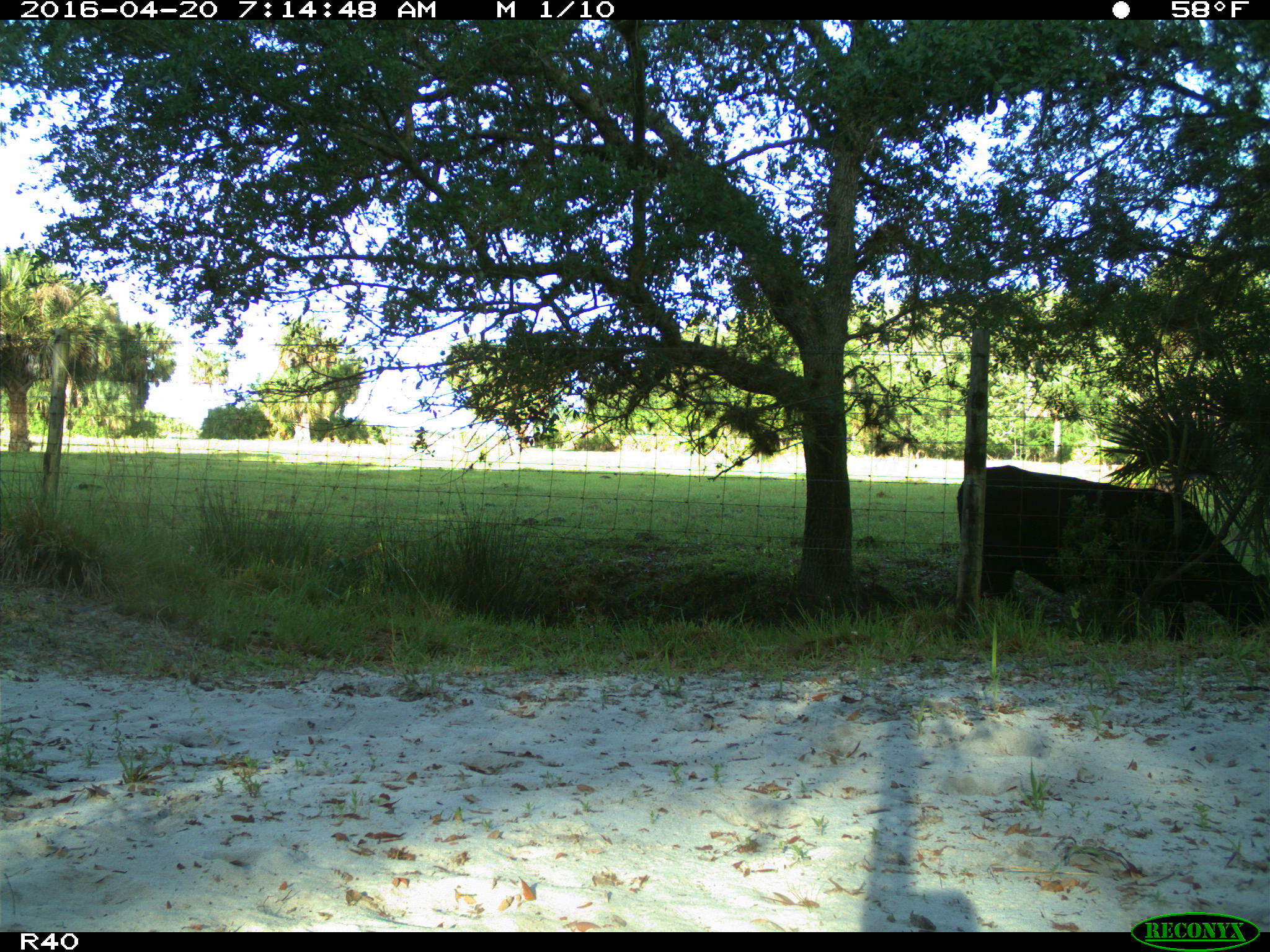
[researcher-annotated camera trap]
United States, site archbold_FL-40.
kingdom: Animalia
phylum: Chordata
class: Mammalia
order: Artiodactyla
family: Bovidae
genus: Bos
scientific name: Bos taurus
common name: domestic cow